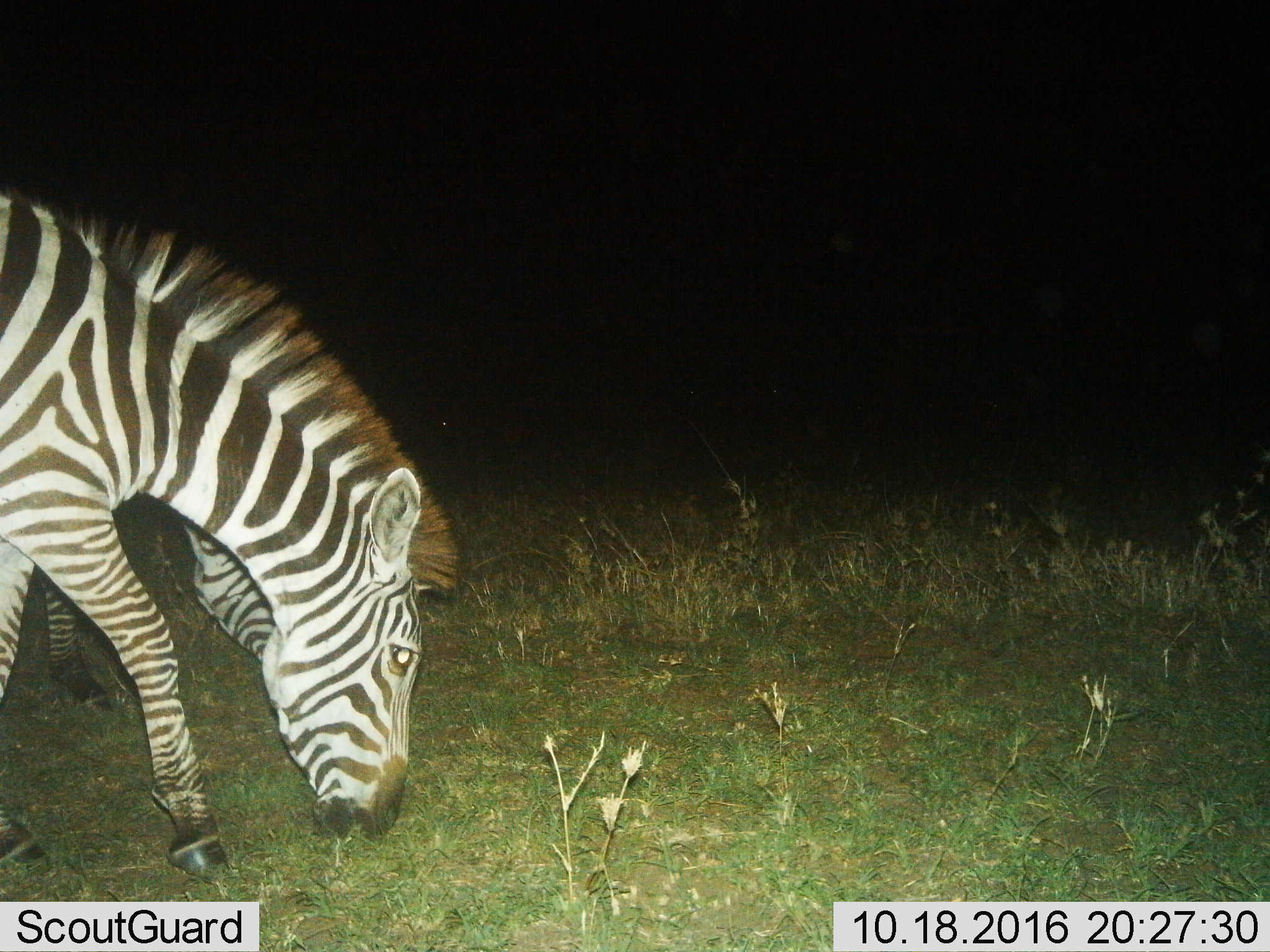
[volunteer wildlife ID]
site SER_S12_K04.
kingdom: Animalia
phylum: Chordata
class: Mammalia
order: Perissodactyla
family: Equidae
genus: Equus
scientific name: Equus quagga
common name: plains zebra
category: zebraplains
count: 2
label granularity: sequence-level